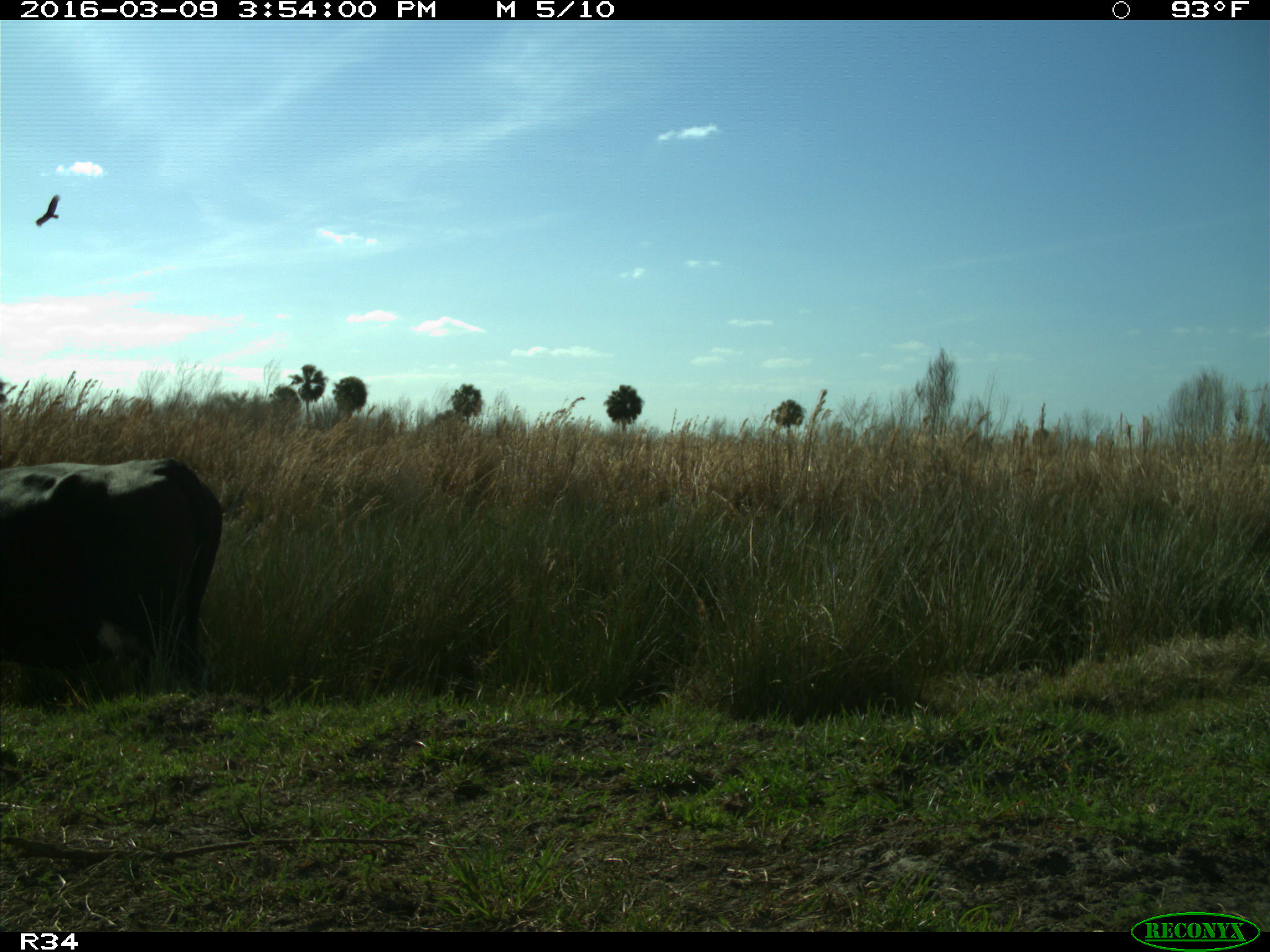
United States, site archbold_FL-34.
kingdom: Animalia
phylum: Chordata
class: Mammalia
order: Artiodactyla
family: Bovidae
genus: Bos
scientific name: Bos taurus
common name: domestic cow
Bos taurus (domestic cow).